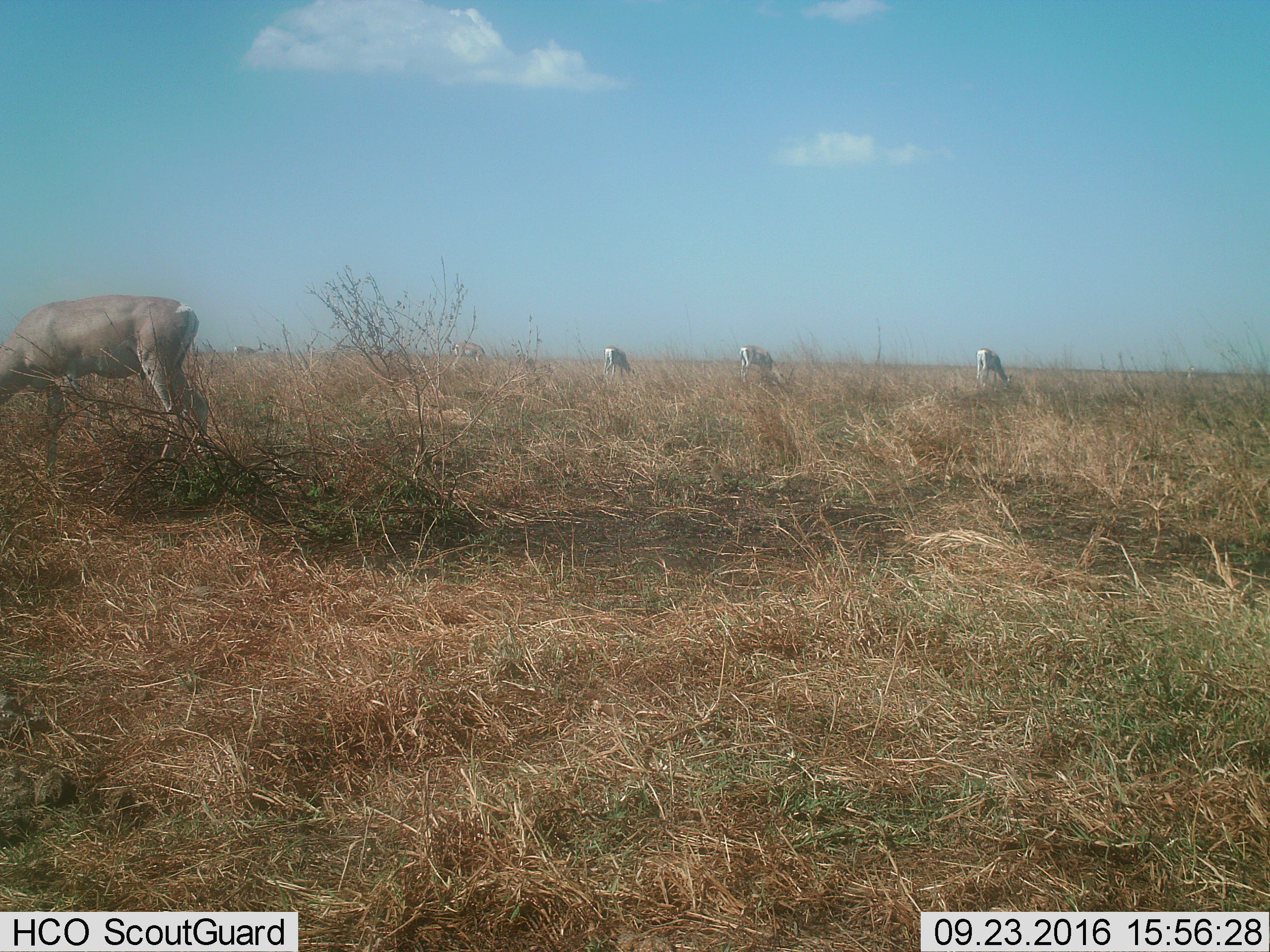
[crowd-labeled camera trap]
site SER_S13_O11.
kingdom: Animalia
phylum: Chordata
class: Mammalia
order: Artiodactyla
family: Bovidae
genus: Nanger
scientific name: Nanger granti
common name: grant's gazelle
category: gazellegrants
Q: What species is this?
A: Gazellegrants (grant's gazelle) (Nanger granti).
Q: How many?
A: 6.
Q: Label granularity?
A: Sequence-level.